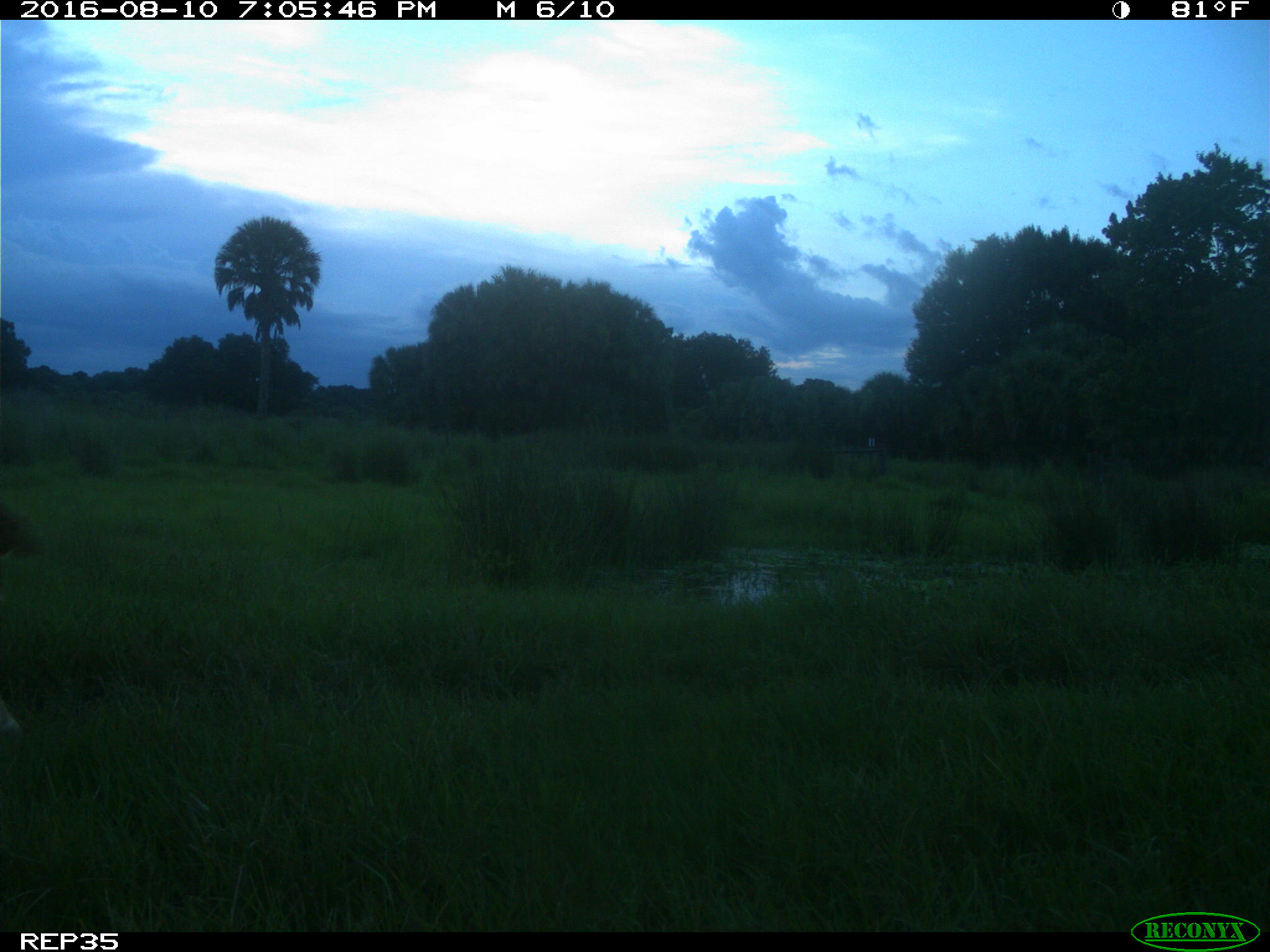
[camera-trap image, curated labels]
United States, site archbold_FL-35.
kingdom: Animalia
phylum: Chordata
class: Mammalia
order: Artiodactyla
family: Bovidae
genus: Bos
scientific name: Bos taurus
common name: domestic cow